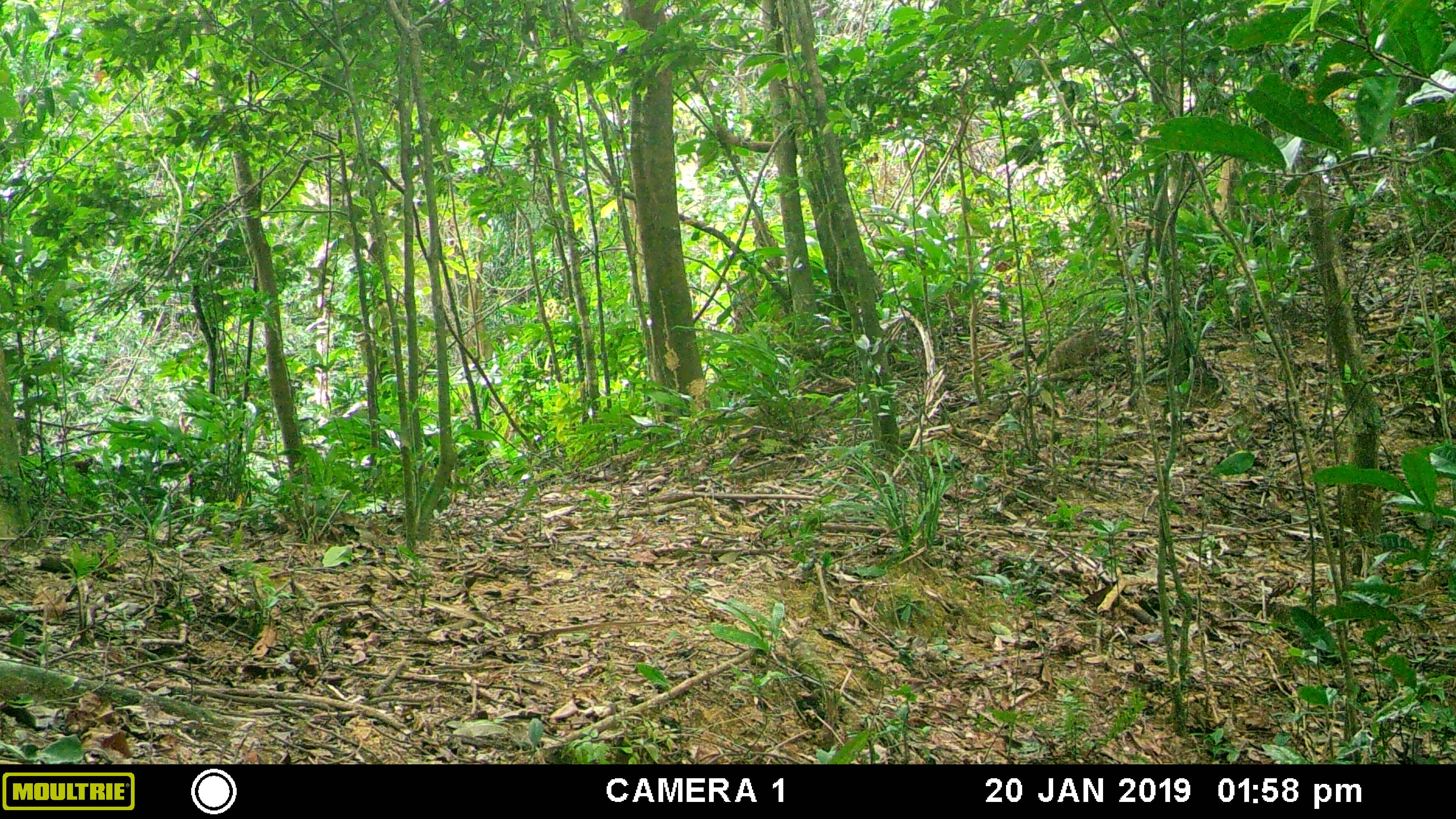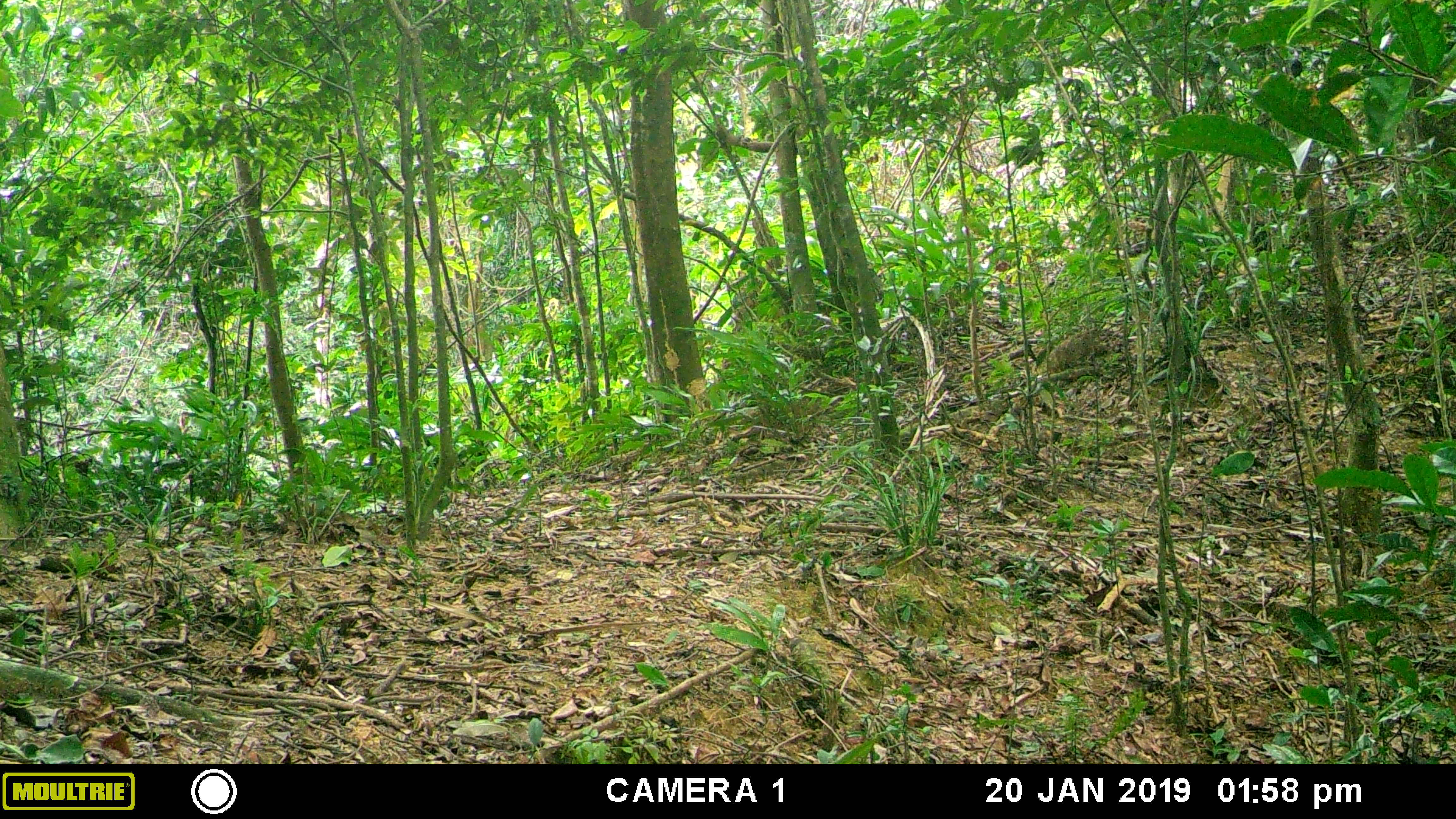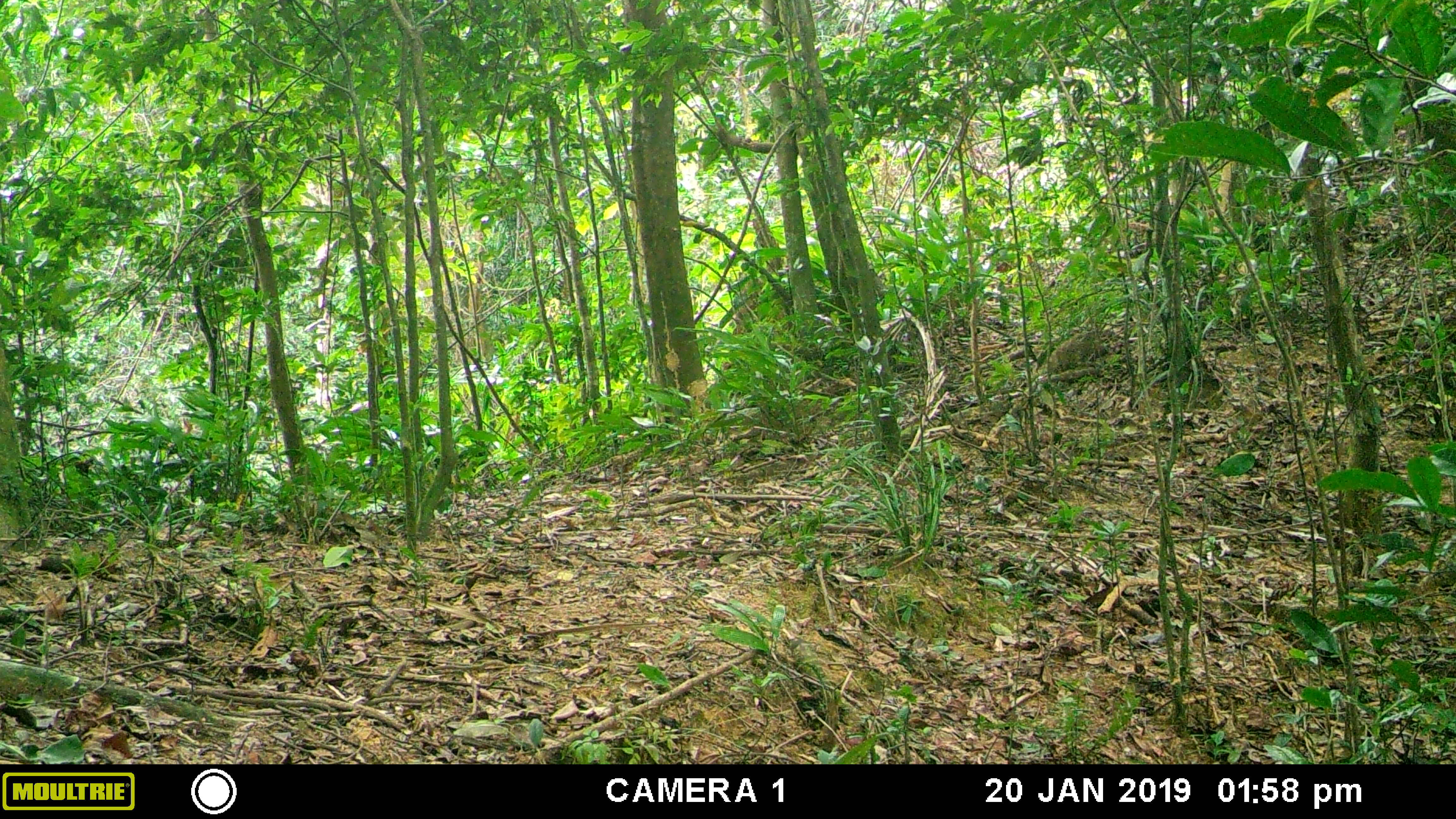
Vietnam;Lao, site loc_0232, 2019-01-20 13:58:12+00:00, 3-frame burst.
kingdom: Animalia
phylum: Chordata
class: Mammalia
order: Artiodactyla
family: Cervidae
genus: Muntiacus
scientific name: Muntiacus vuquangensis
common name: large-antlered muntjac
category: large antlered muntjac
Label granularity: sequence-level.